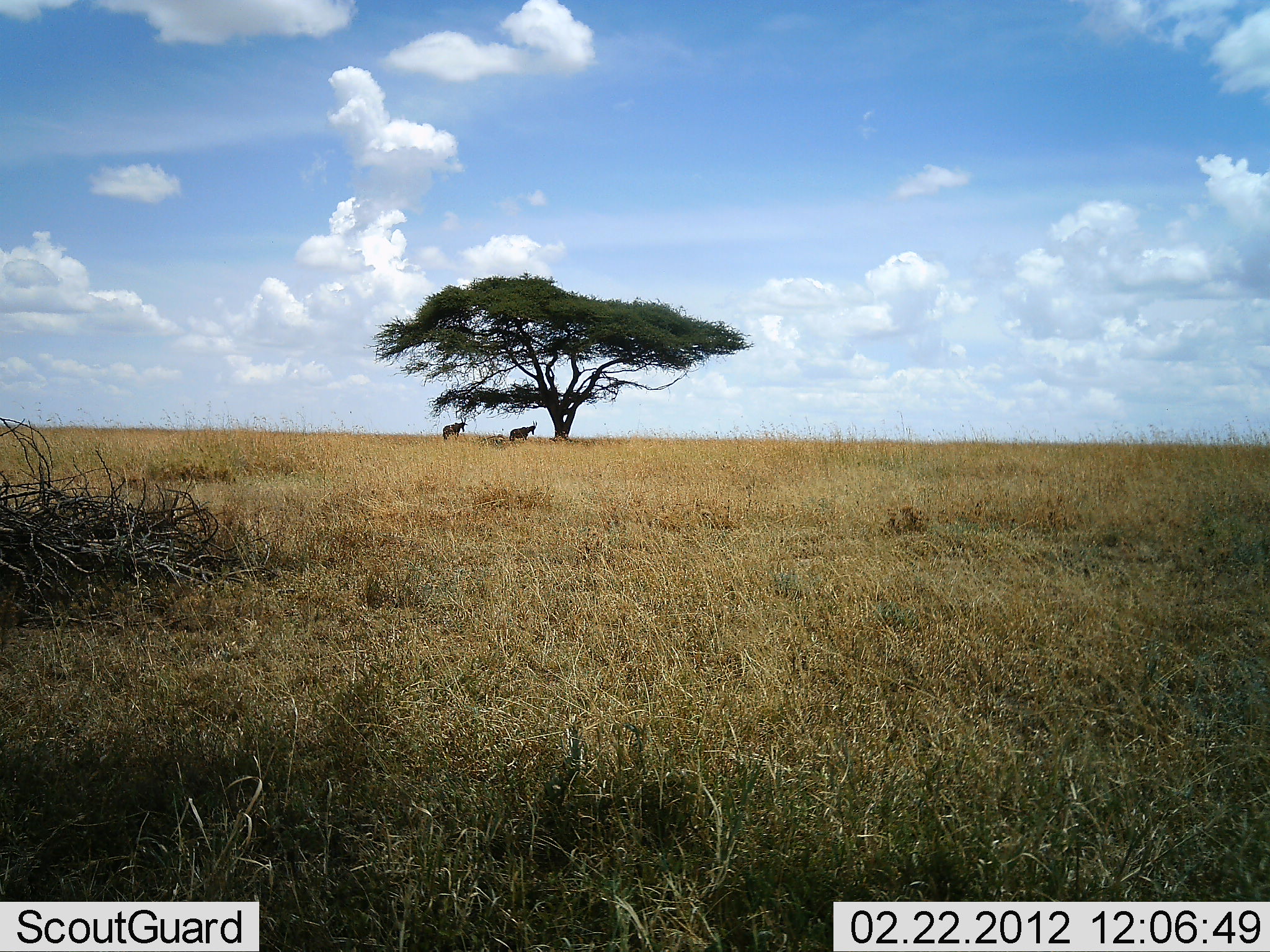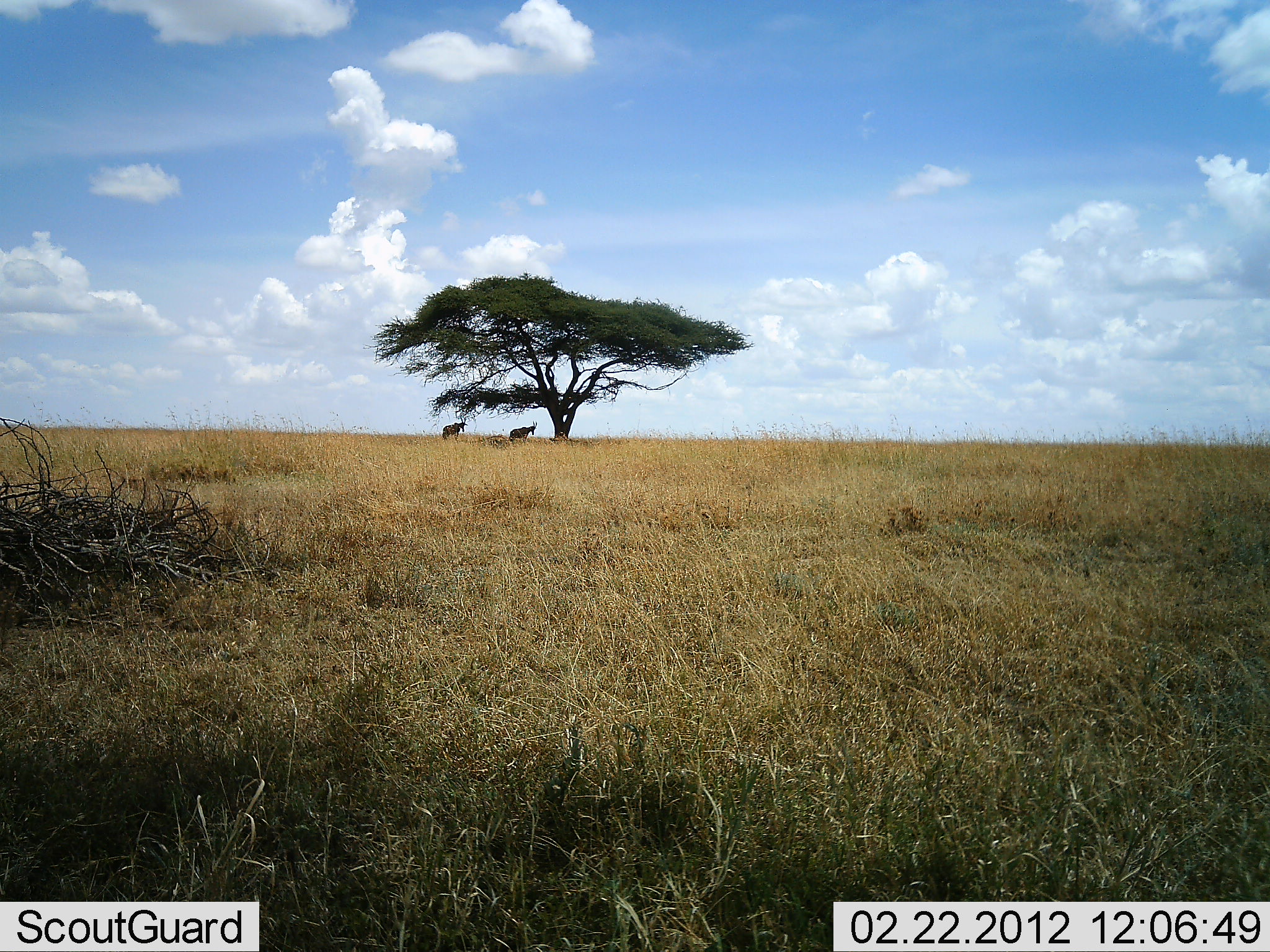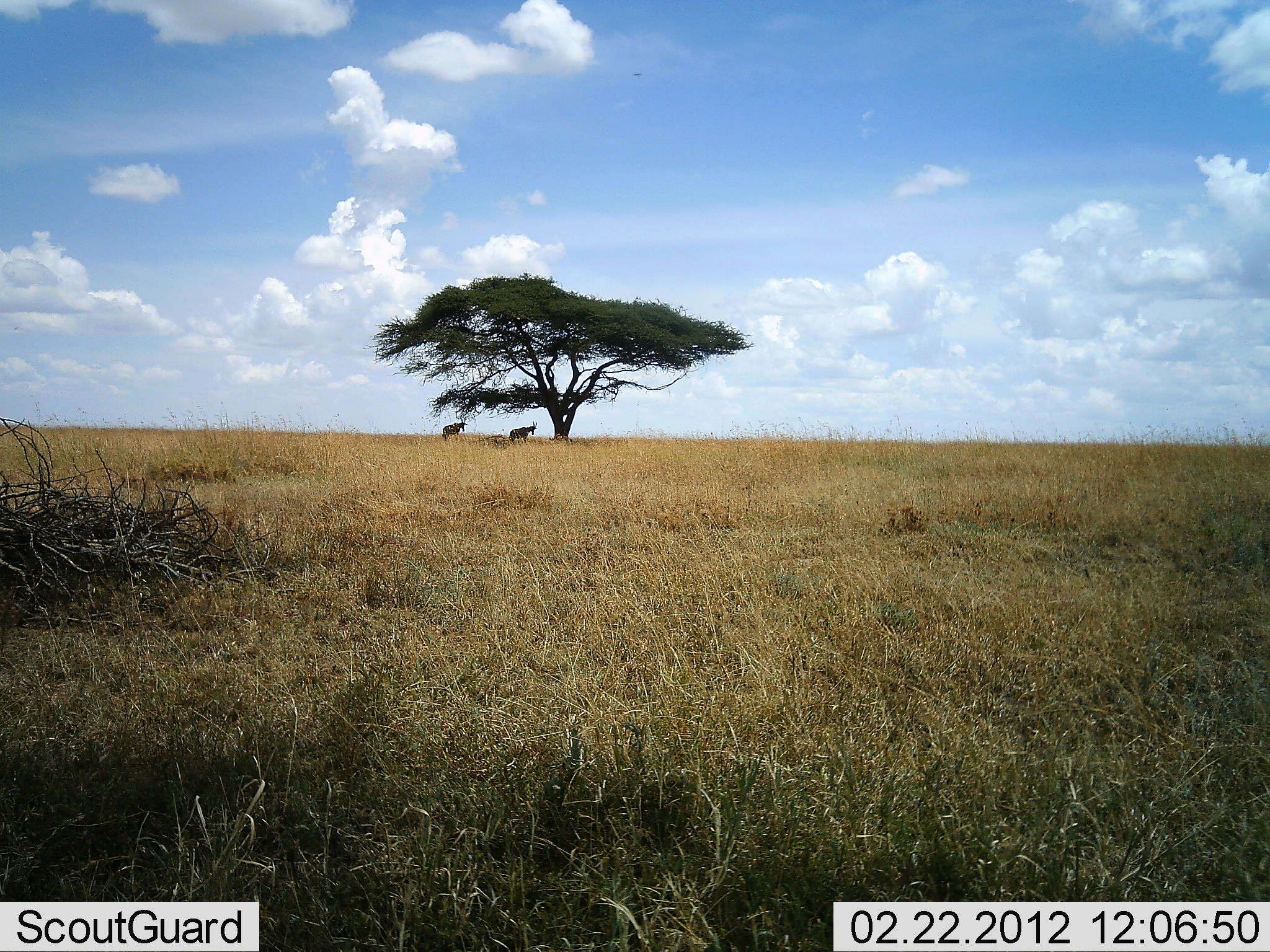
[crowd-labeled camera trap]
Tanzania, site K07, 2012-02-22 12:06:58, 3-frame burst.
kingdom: Animalia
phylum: Chordata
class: Mammalia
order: Artiodactyla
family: Bovidae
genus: Alcelaphus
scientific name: Alcelaphus buselaphus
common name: hartebeest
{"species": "hartebeest (Alcelaphus buselaphus)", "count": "2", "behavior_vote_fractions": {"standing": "94%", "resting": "6%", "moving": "0%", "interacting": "0%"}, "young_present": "0%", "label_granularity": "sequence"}